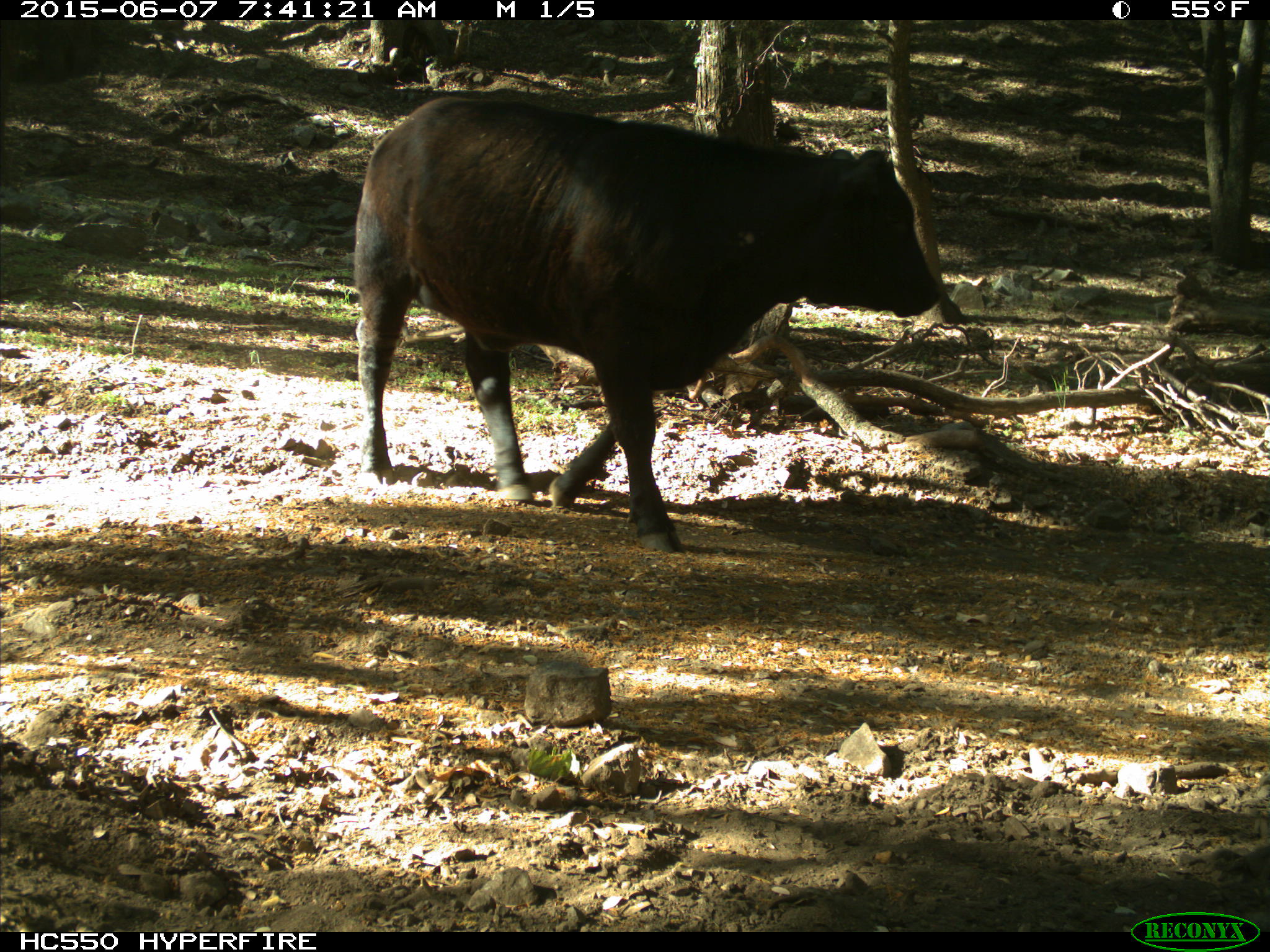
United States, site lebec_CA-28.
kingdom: Animalia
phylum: Chordata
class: Mammalia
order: Artiodactyla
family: Bovidae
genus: Bos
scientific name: Bos taurus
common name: domestic cow